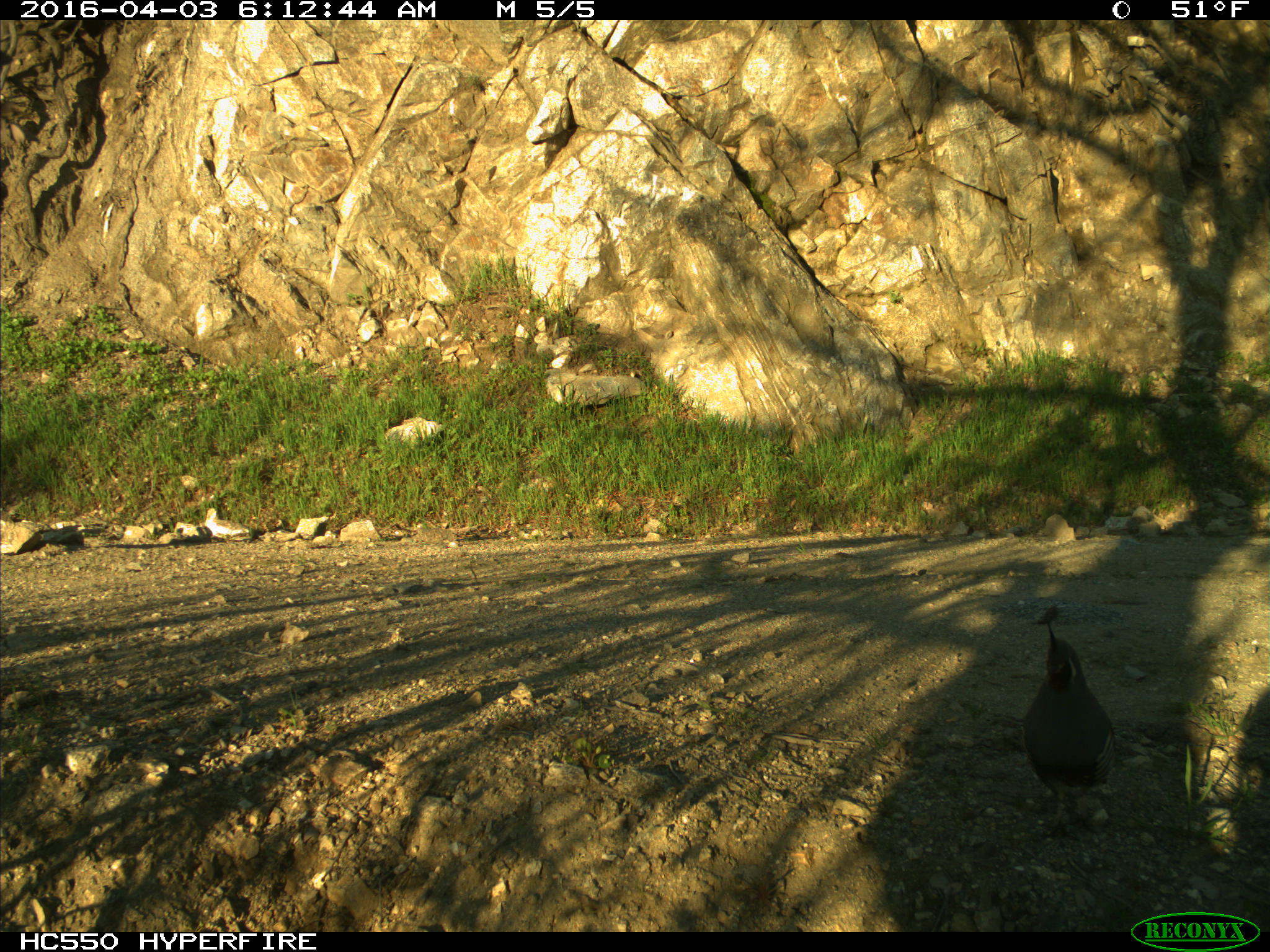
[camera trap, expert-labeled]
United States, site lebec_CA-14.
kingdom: Animalia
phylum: Chordata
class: Aves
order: Galliformes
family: Odontophoridae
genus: Callipepla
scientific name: Callipepla californica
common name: california quail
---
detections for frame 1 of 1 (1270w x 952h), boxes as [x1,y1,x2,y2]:
animal: [1018,620,1119,835]